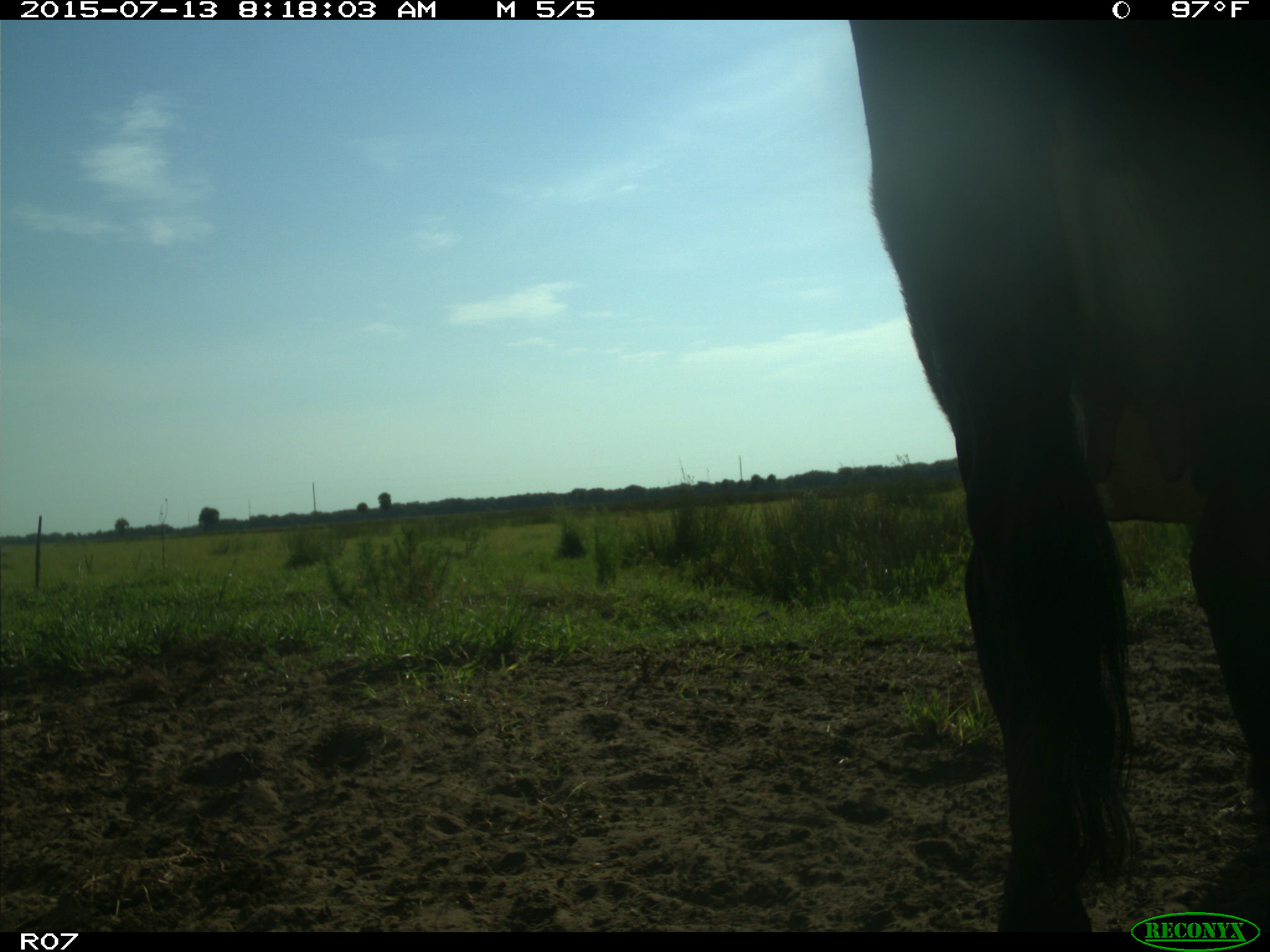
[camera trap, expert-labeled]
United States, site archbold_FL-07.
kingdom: Animalia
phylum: Chordata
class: Mammalia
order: Artiodactyla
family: Bovidae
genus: Bos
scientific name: Bos taurus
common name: domestic cow